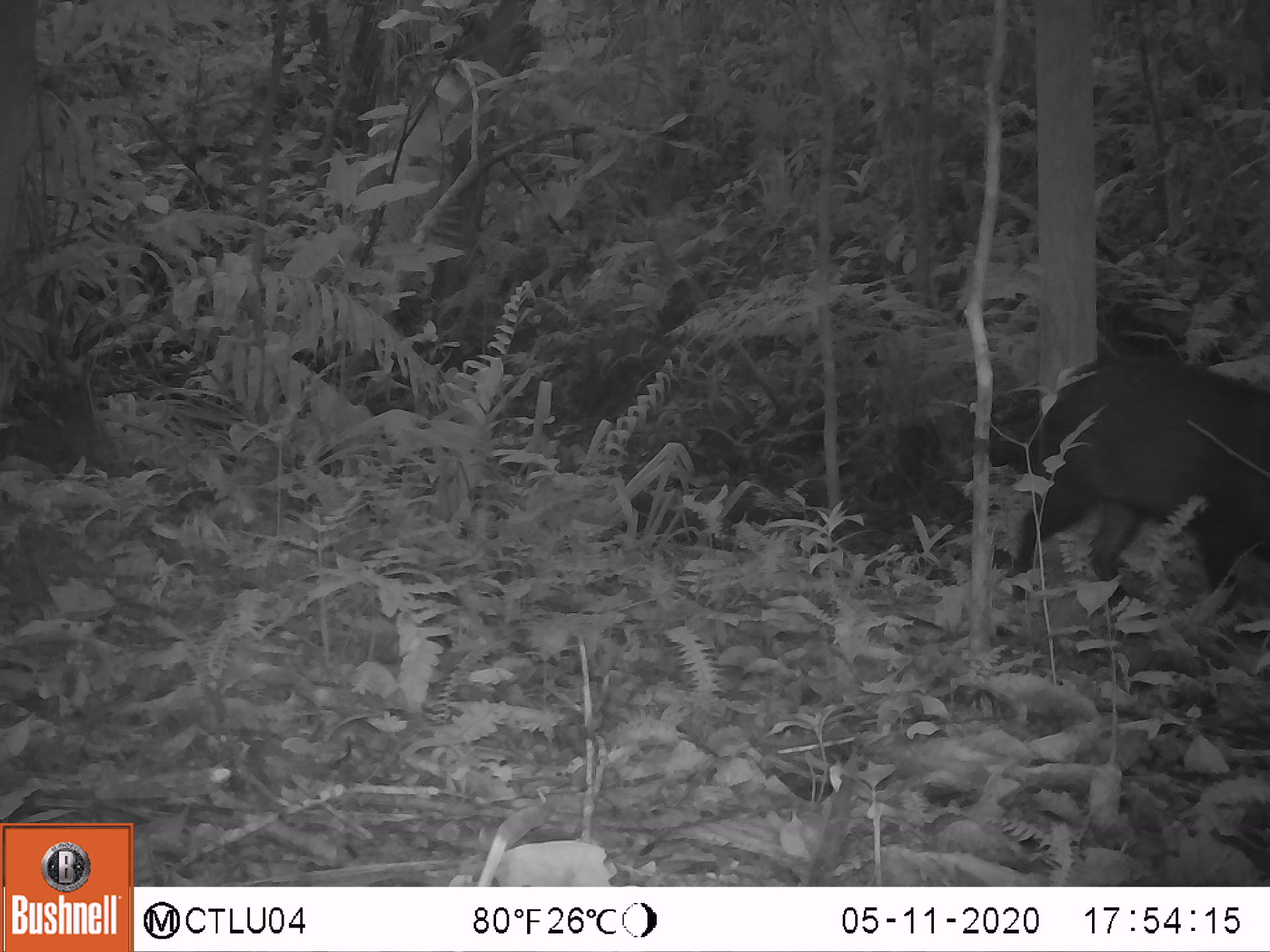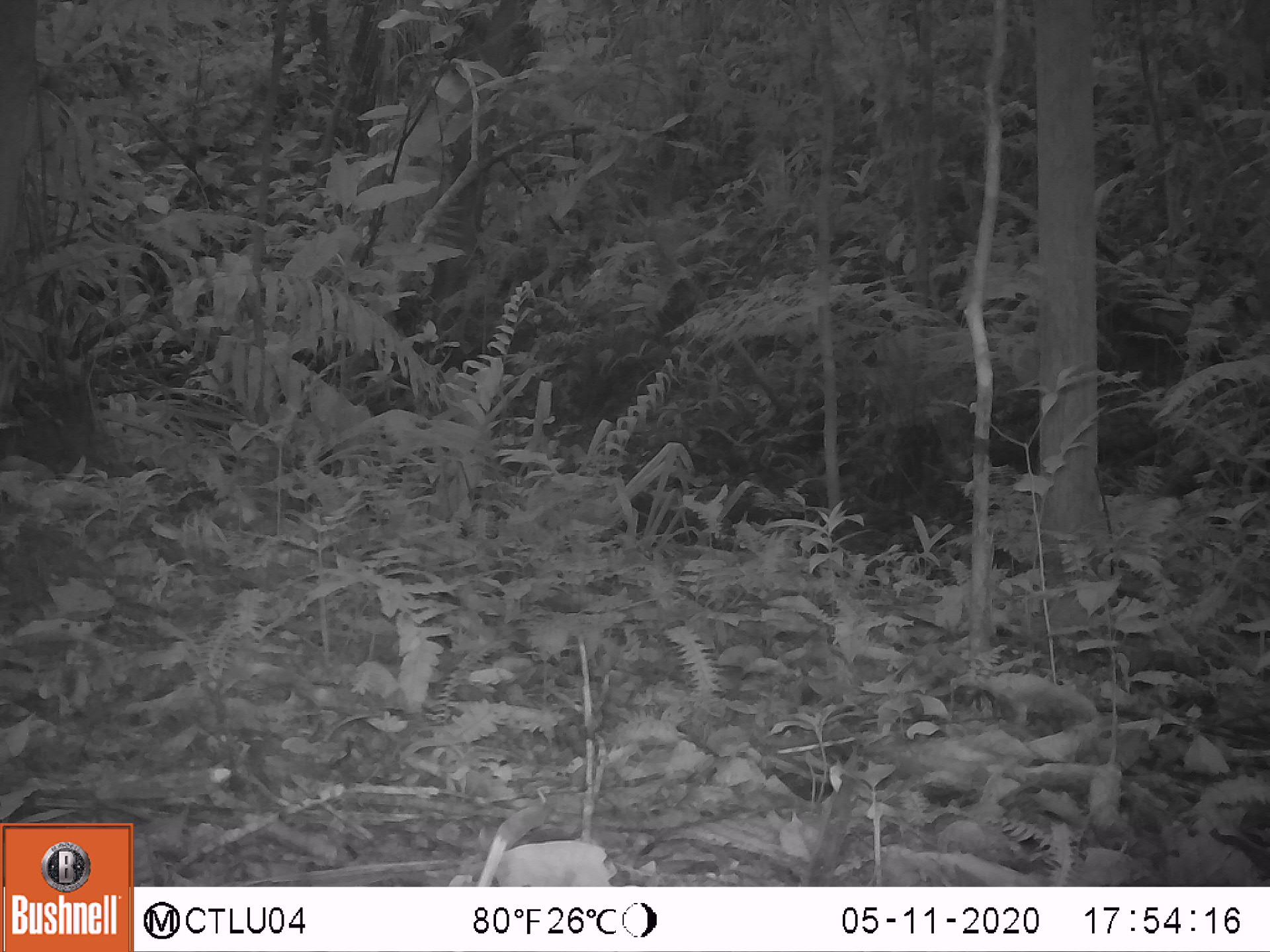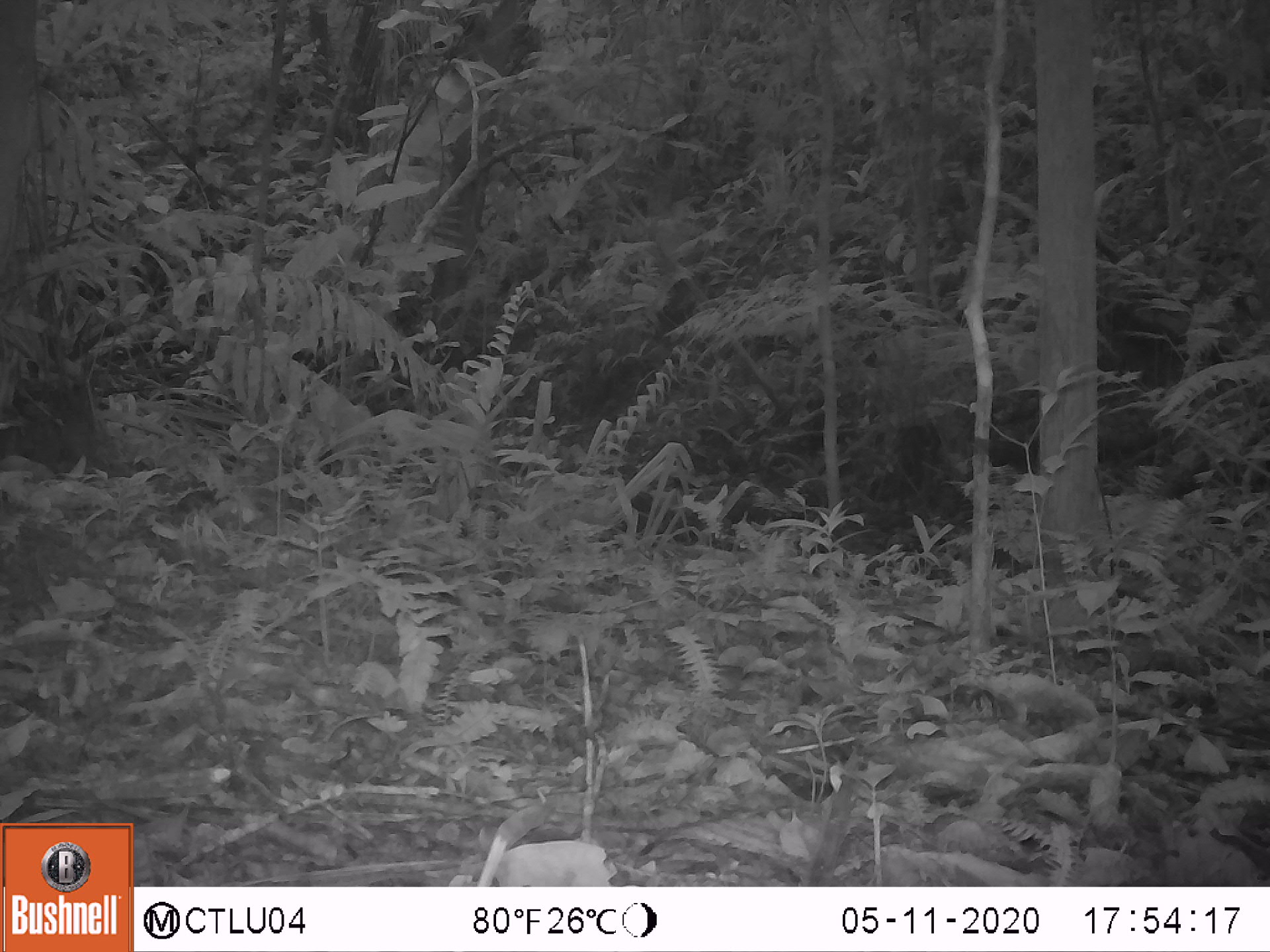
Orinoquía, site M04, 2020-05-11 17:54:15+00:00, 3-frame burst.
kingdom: Animalia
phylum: Chordata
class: Mammalia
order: Artiodactyla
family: Tayassuidae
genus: Pecari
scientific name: Pecari tajacu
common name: collared peccary